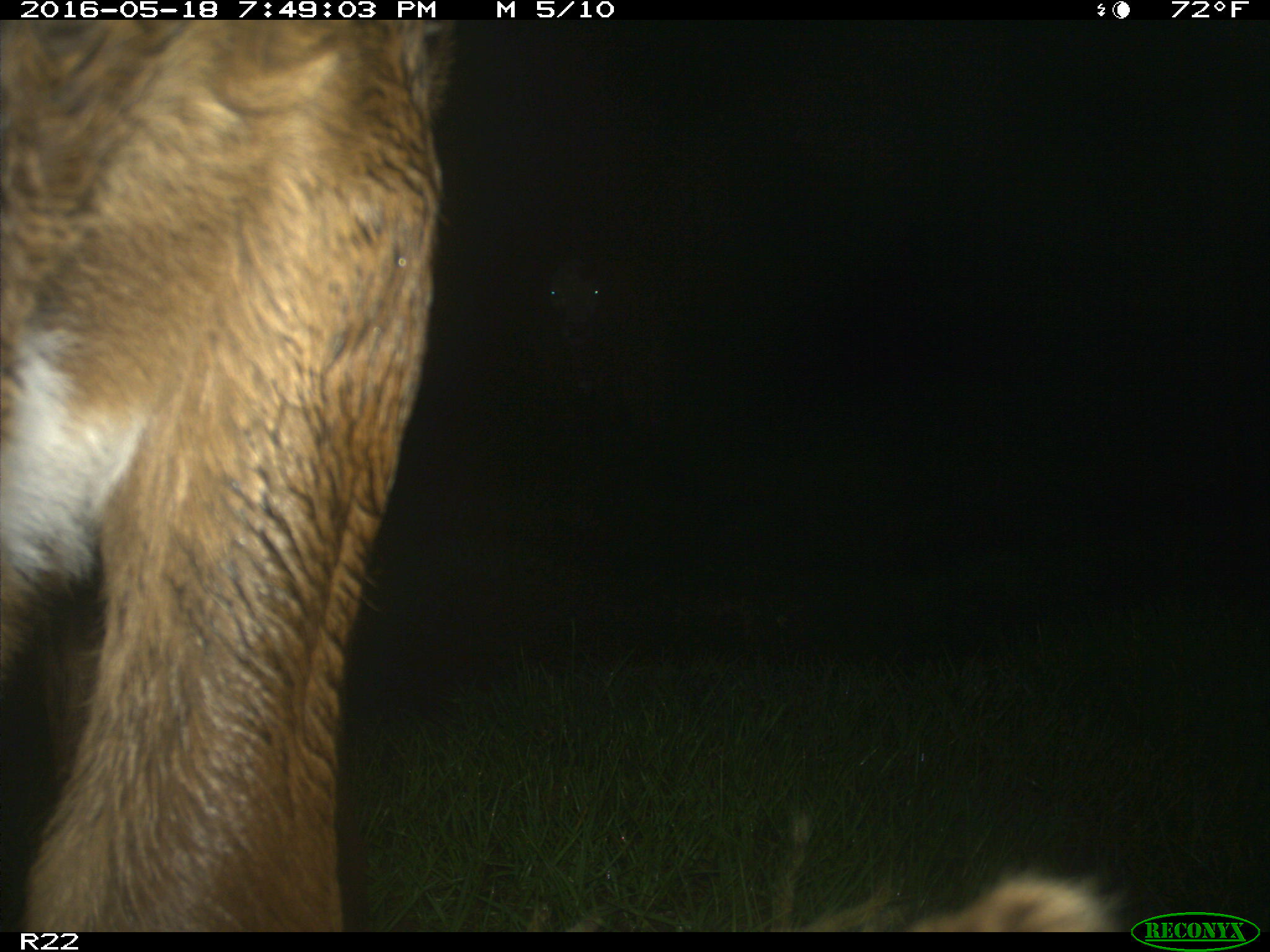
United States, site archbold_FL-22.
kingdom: Animalia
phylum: Chordata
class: Mammalia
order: Artiodactyla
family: Bovidae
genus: Bos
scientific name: Bos taurus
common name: domestic cow